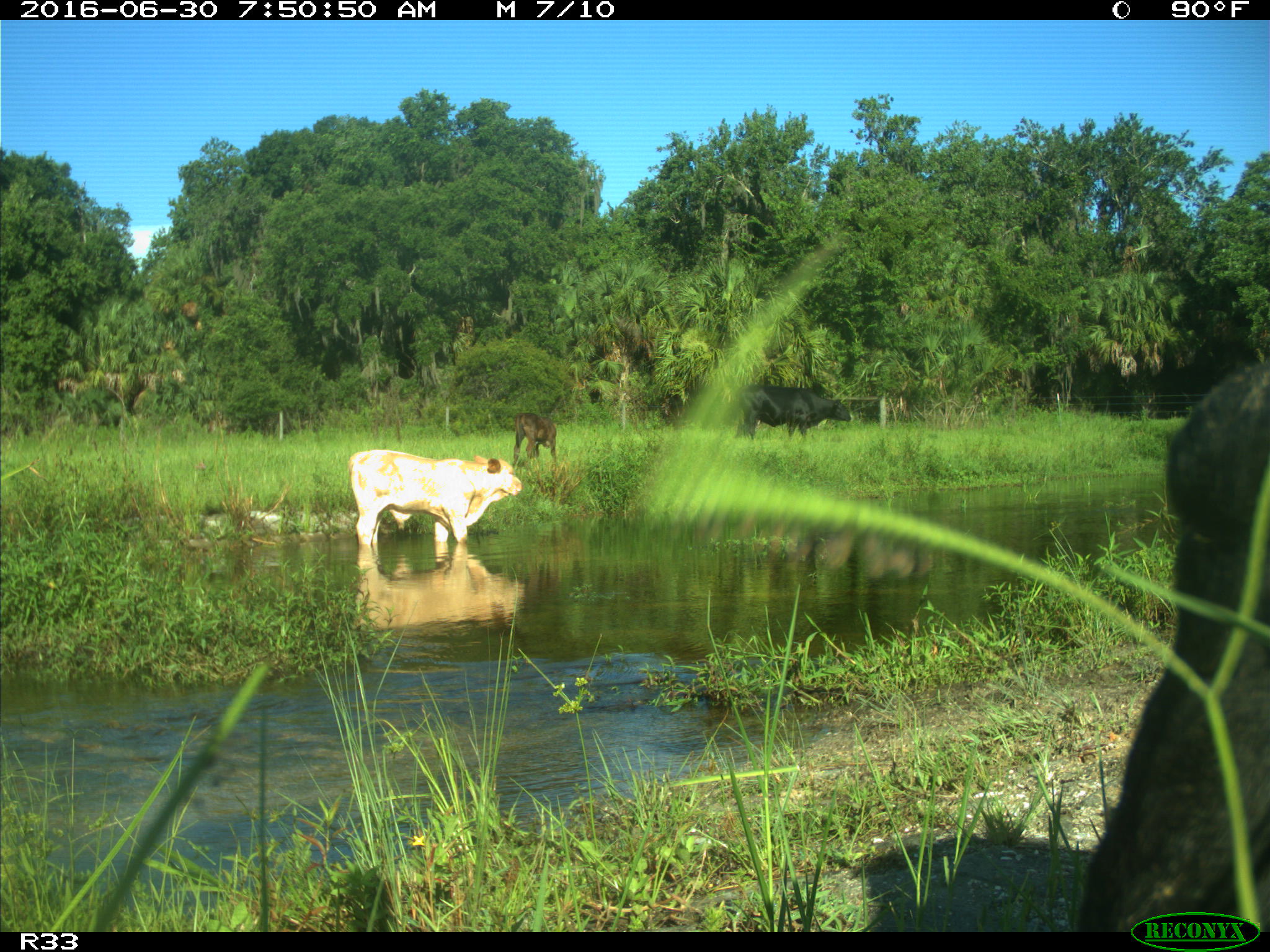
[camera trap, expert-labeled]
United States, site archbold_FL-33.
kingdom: Animalia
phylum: Chordata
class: Mammalia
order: Artiodactyla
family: Bovidae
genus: Bos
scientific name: Bos taurus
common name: domestic cow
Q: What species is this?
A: Bos taurus (domestic cow).